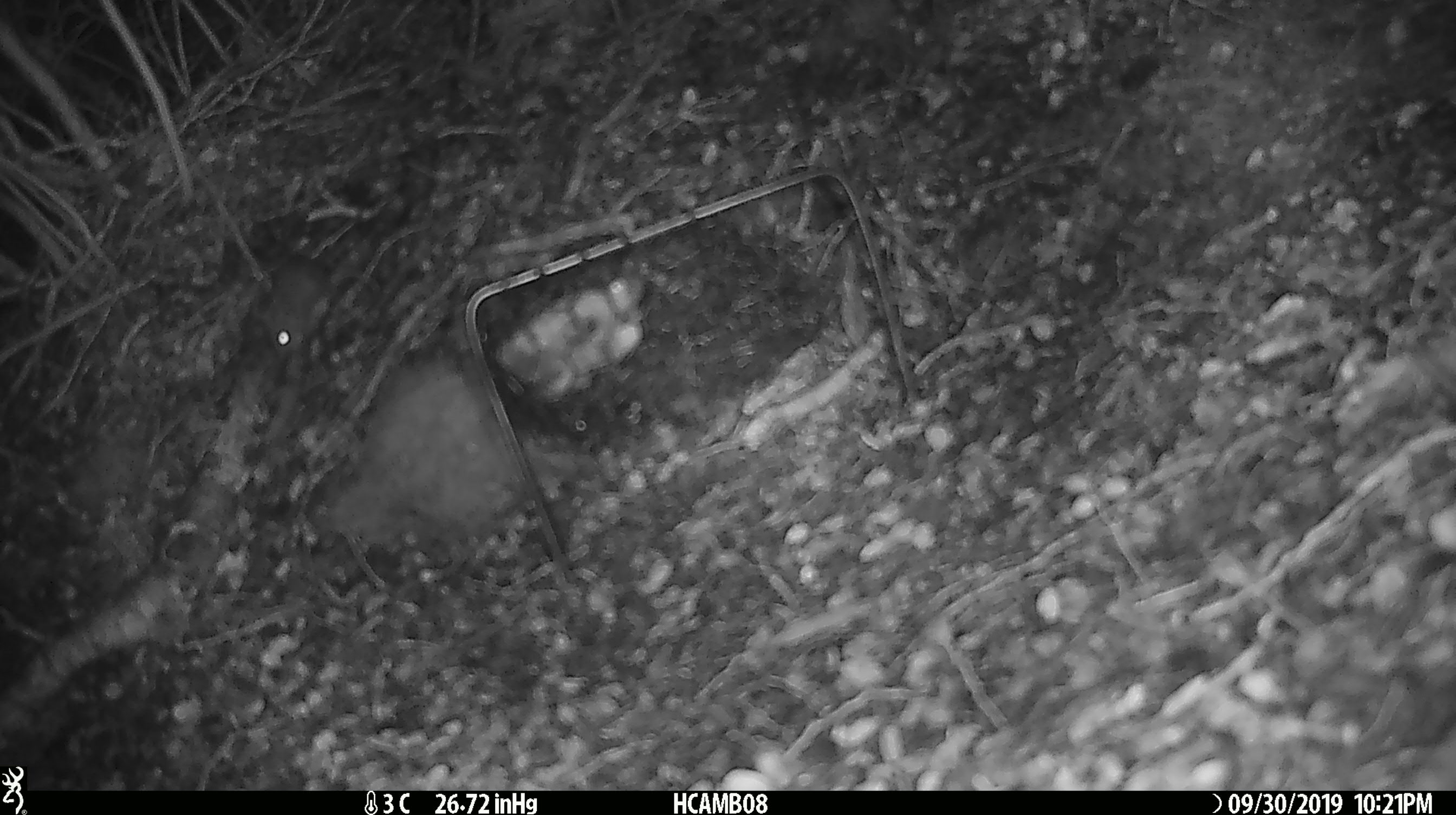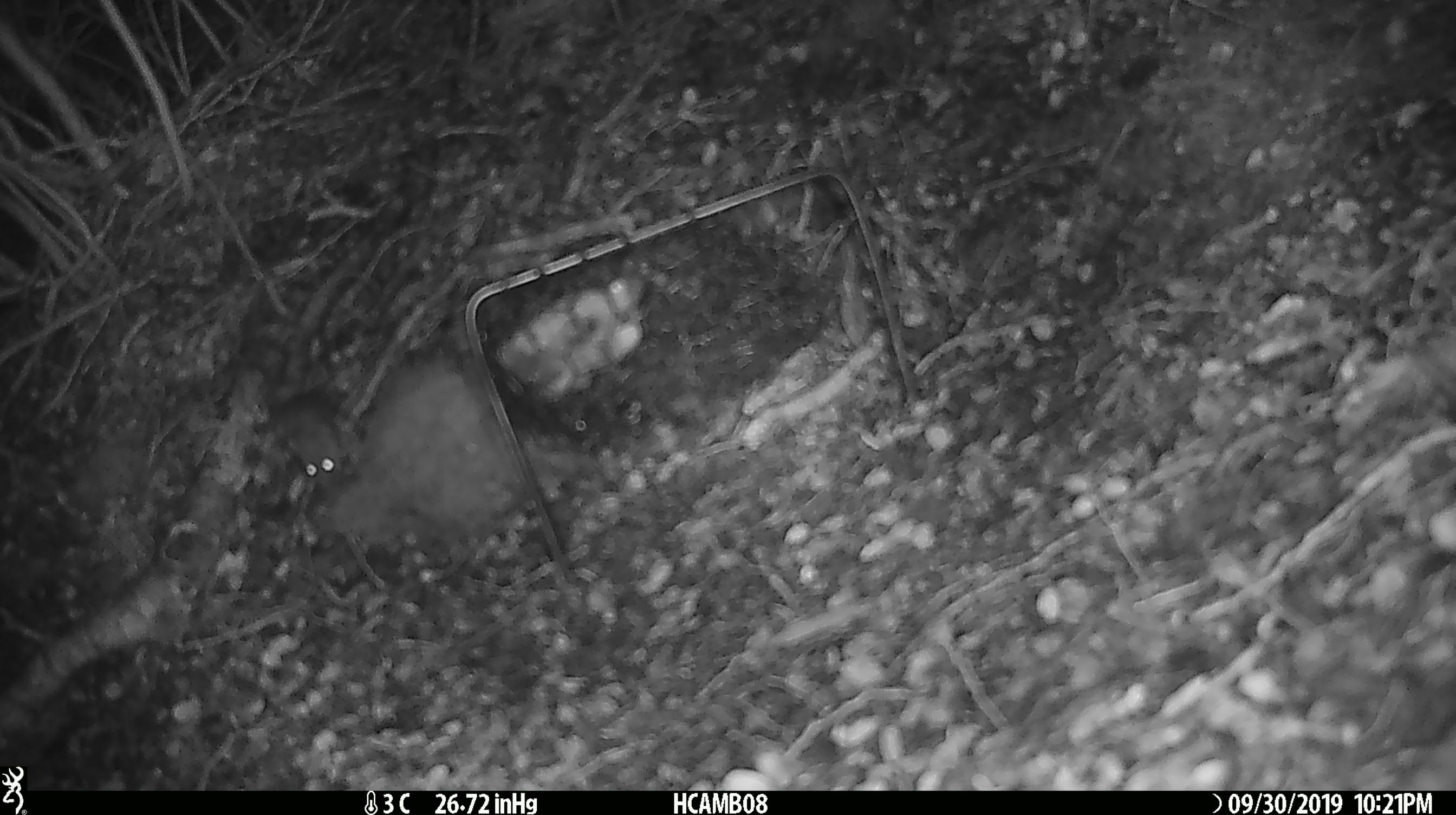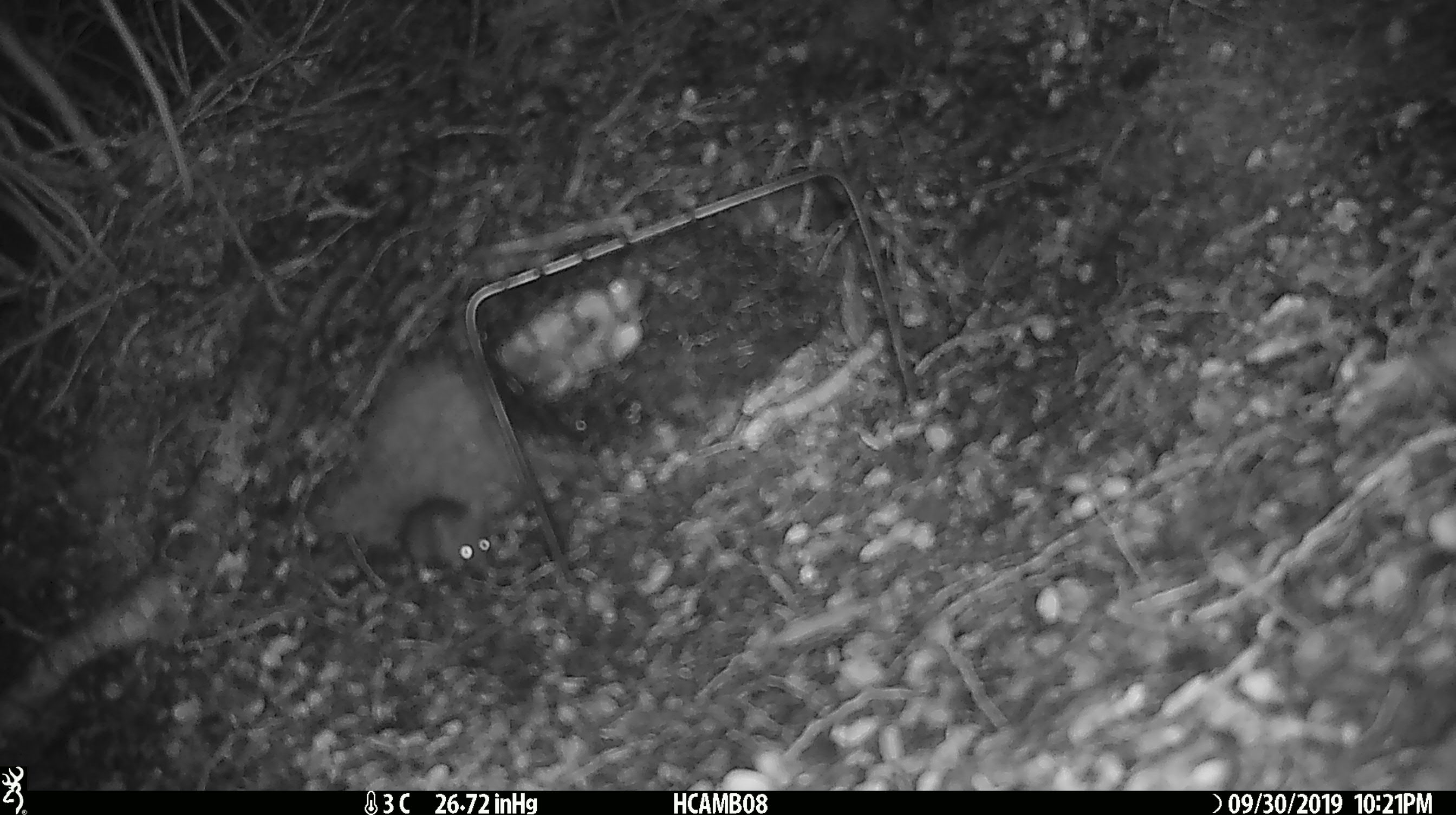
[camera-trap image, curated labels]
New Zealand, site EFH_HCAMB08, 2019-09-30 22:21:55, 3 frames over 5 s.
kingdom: Animalia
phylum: Chordata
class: Mammalia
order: Rodentia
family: Muridae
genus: Mus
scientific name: Mus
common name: mouse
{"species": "mouse (Mus)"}